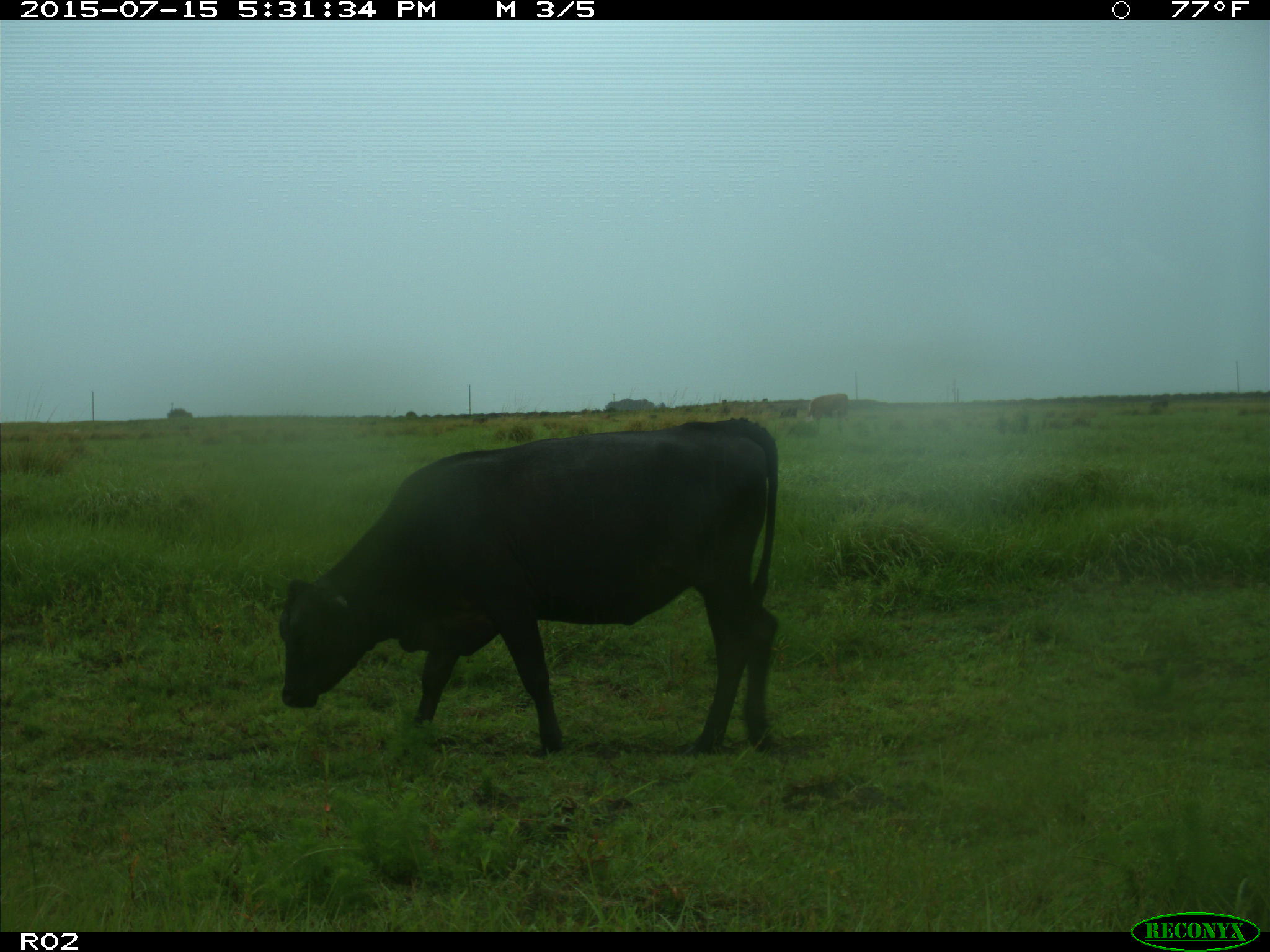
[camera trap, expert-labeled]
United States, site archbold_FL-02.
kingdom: Animalia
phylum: Chordata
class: Mammalia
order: Artiodactyla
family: Bovidae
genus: Bos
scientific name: Bos taurus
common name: domestic cow